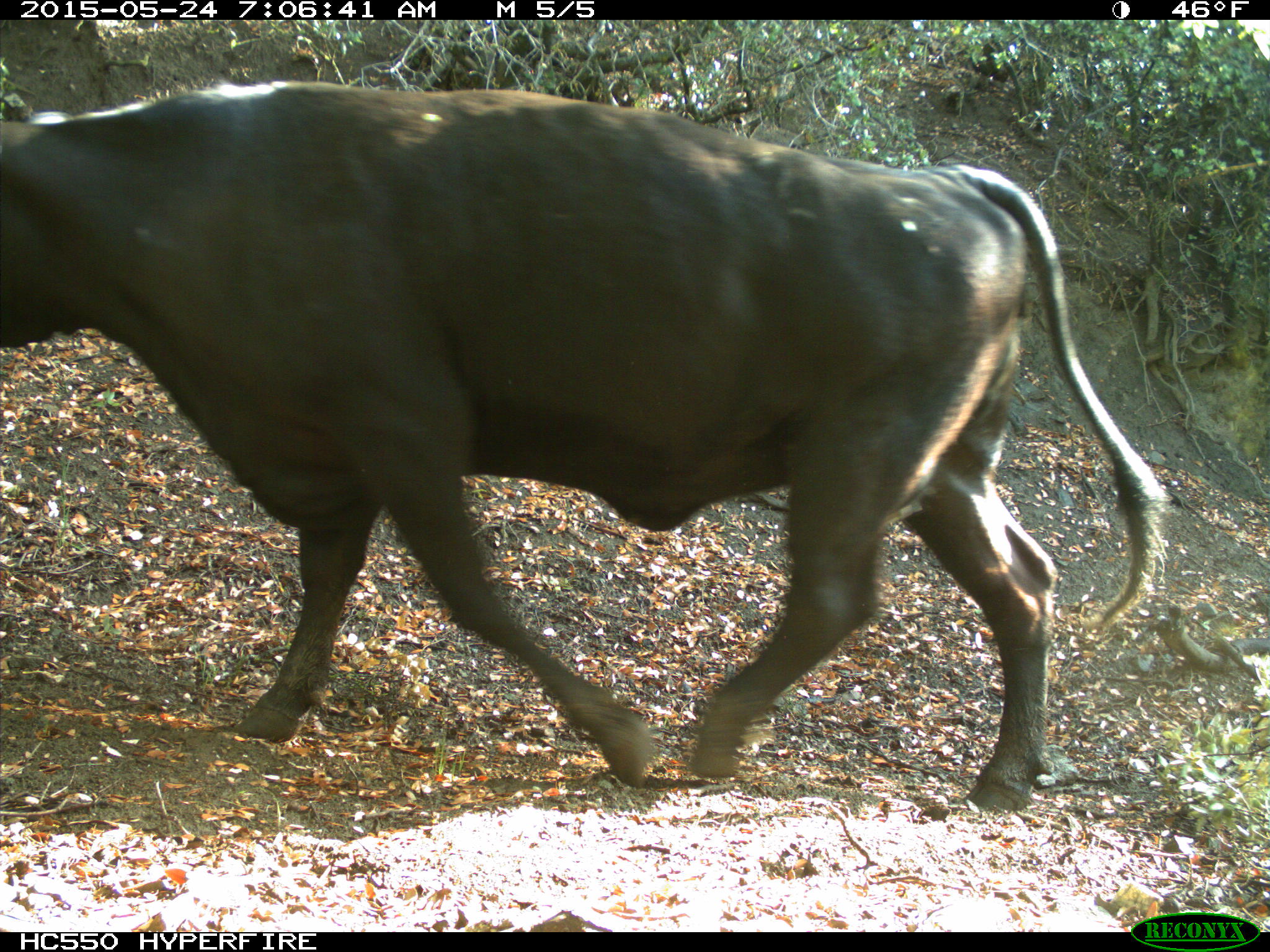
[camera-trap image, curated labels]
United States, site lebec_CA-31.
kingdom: Animalia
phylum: Chordata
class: Mammalia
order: Artiodactyla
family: Bovidae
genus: Bos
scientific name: Bos taurus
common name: domestic cow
Bos taurus (domestic cow).